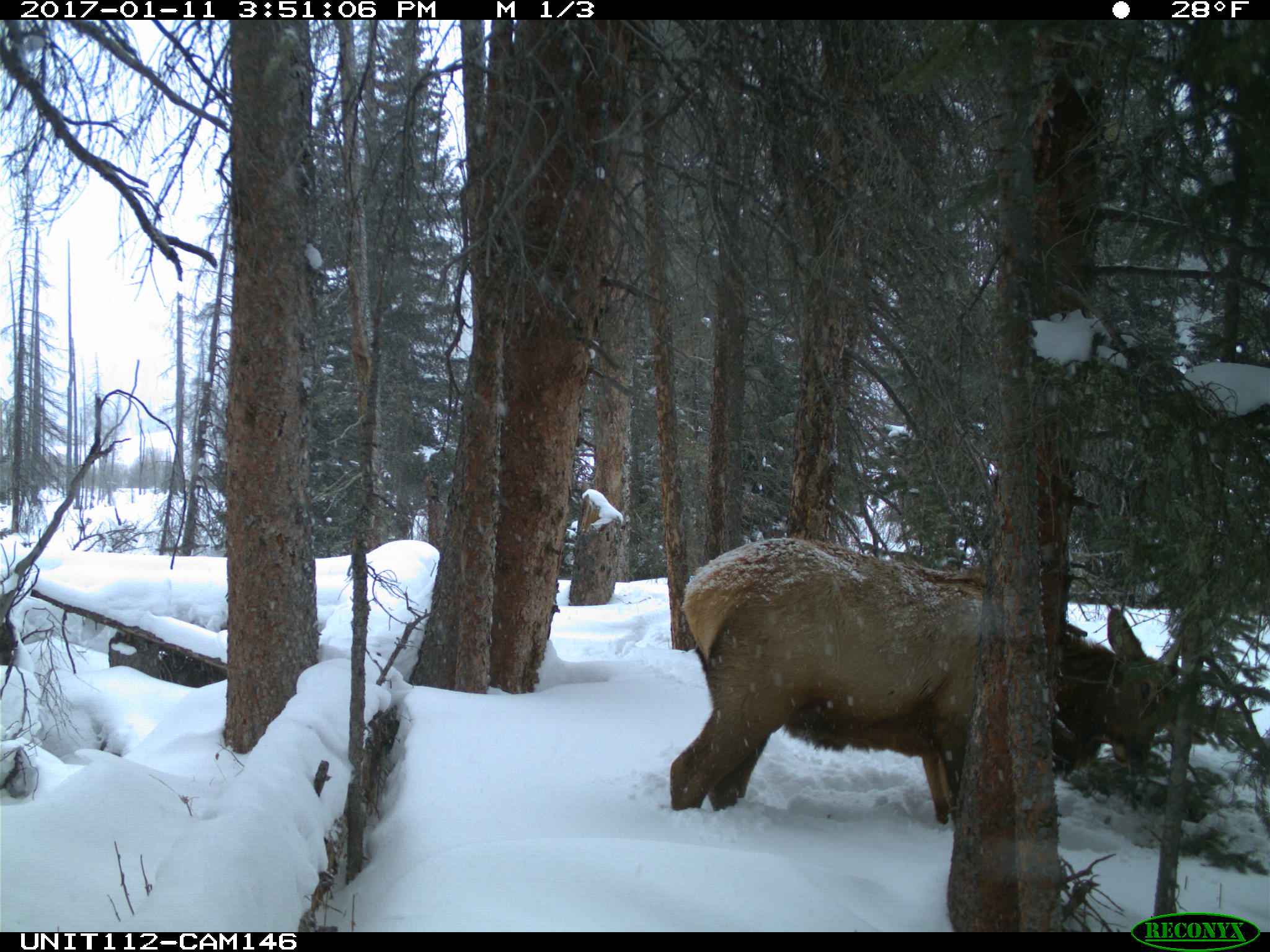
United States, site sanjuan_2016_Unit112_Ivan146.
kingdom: Animalia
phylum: Chordata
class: Mammalia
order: Artiodactyla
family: Cervidae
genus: Cervus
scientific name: Cervus elaphus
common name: red deer